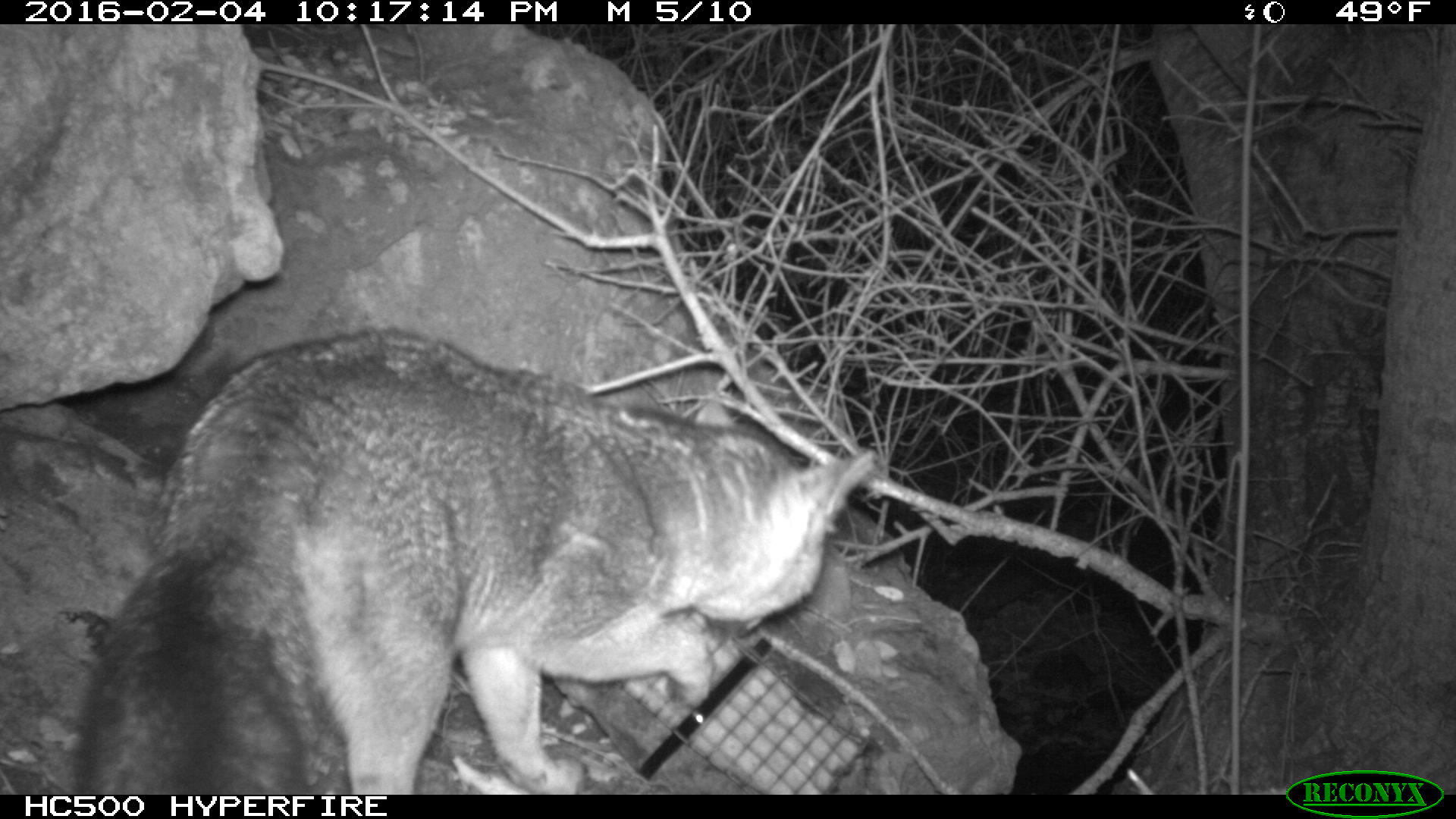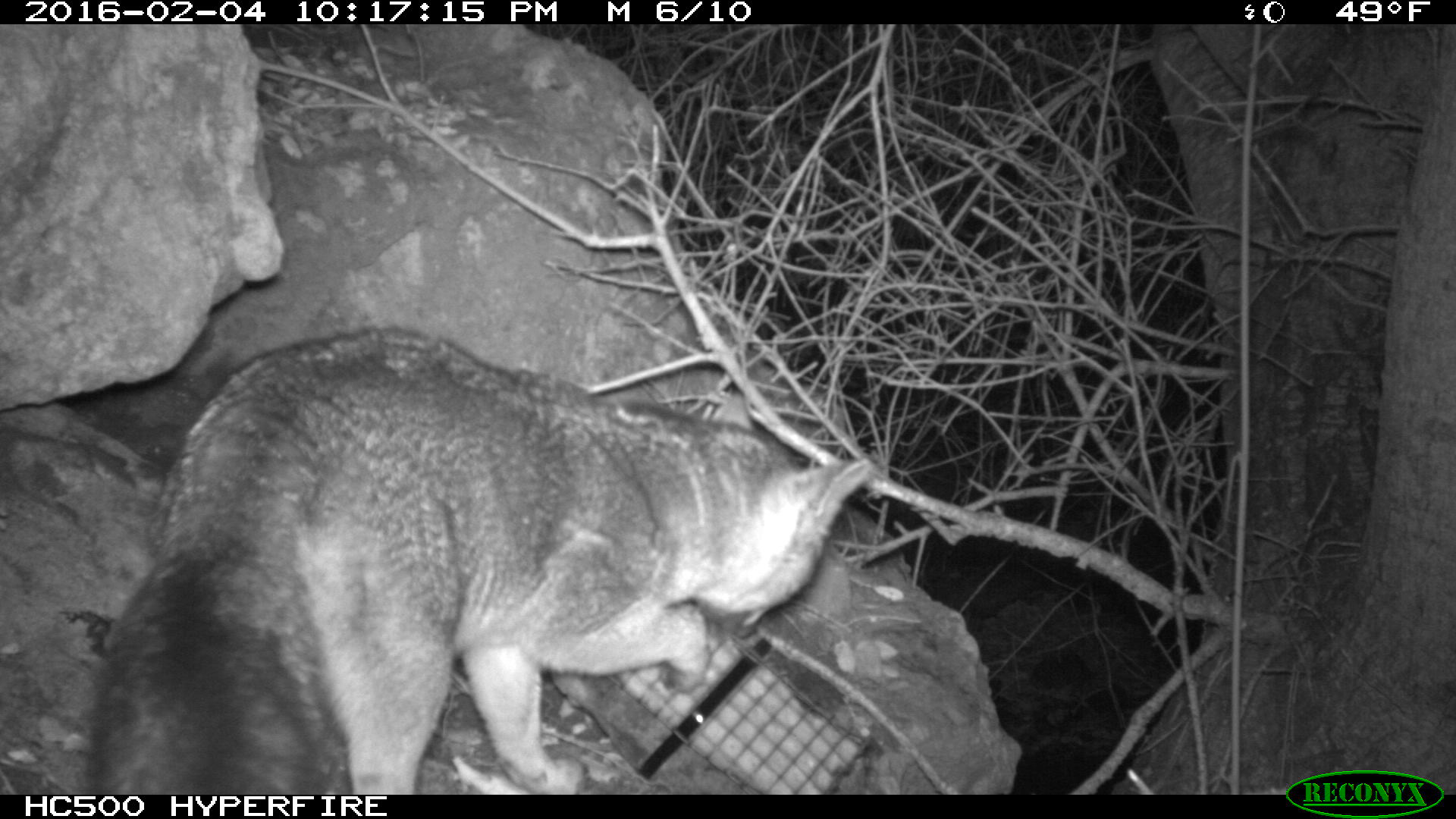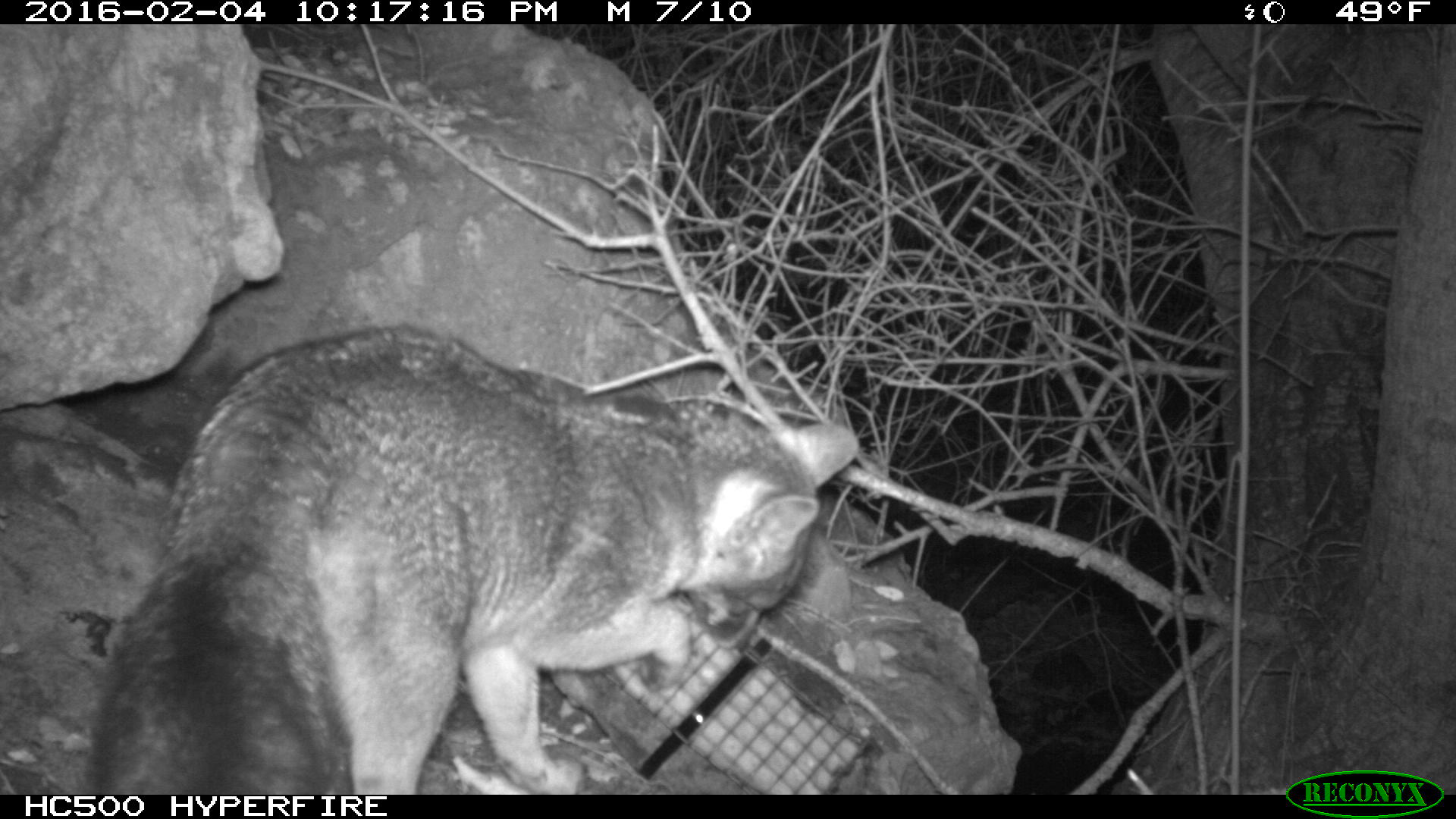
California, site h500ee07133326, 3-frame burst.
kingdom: Animalia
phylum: Chordata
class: Mammalia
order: Carnivora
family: Canidae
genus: Urocyon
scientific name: Urocyon littoralis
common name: island fox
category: fox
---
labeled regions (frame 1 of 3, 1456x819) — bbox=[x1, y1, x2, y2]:
fox: bbox=[75, 328, 874, 792]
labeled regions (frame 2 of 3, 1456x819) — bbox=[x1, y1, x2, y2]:
fox: bbox=[93, 326, 873, 794]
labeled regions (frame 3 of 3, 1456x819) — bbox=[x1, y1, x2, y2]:
fox: bbox=[89, 326, 858, 792]